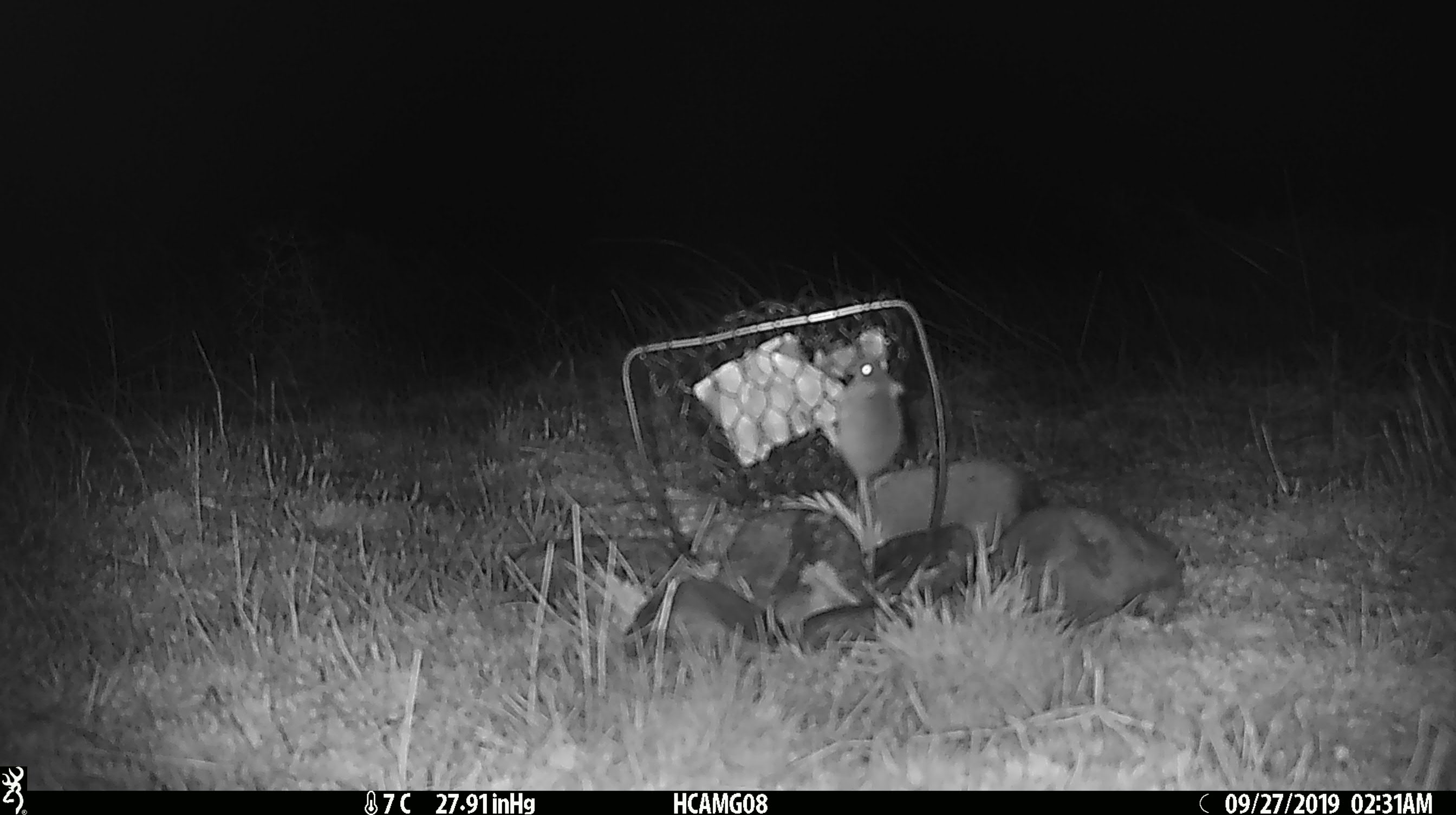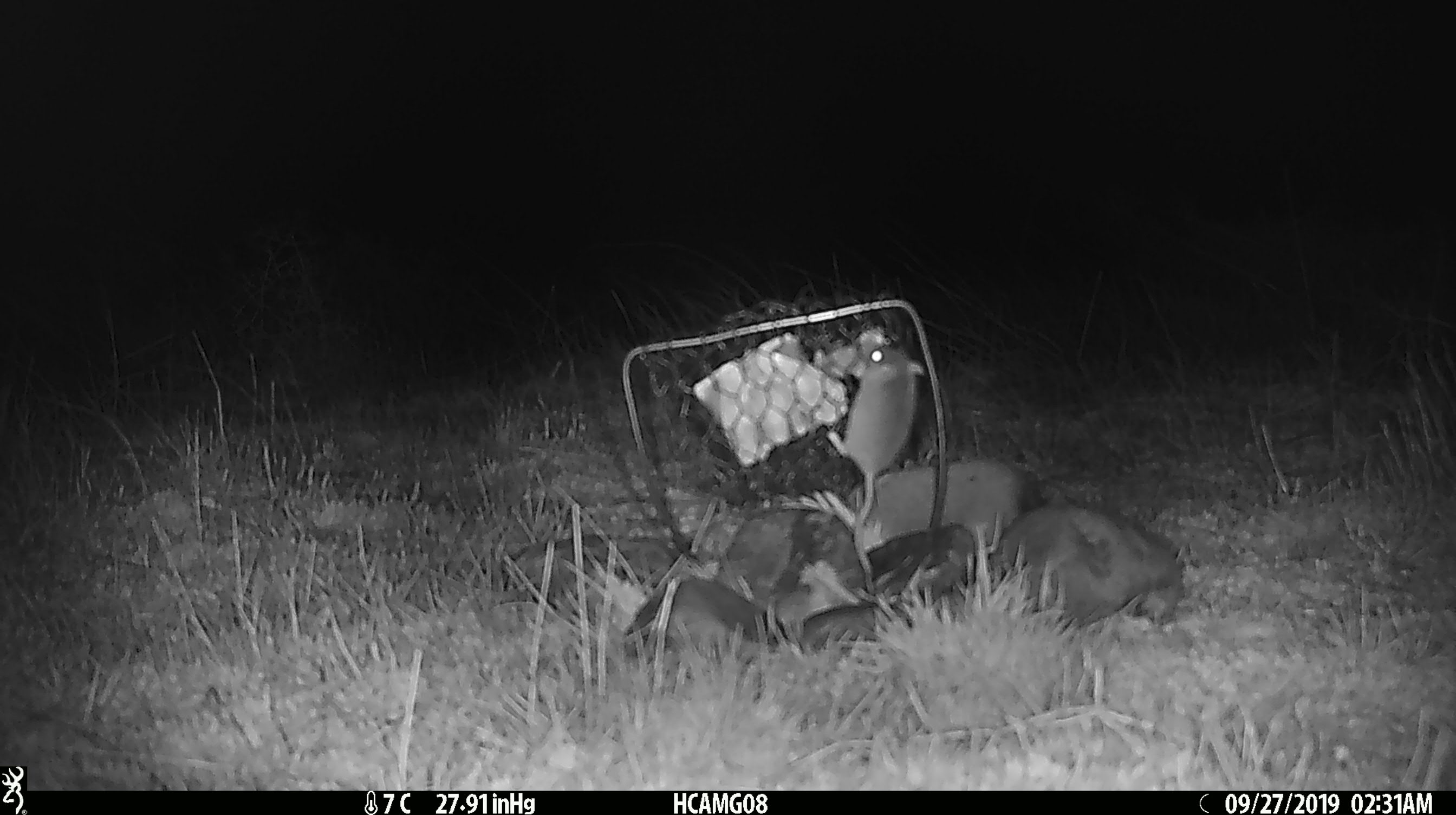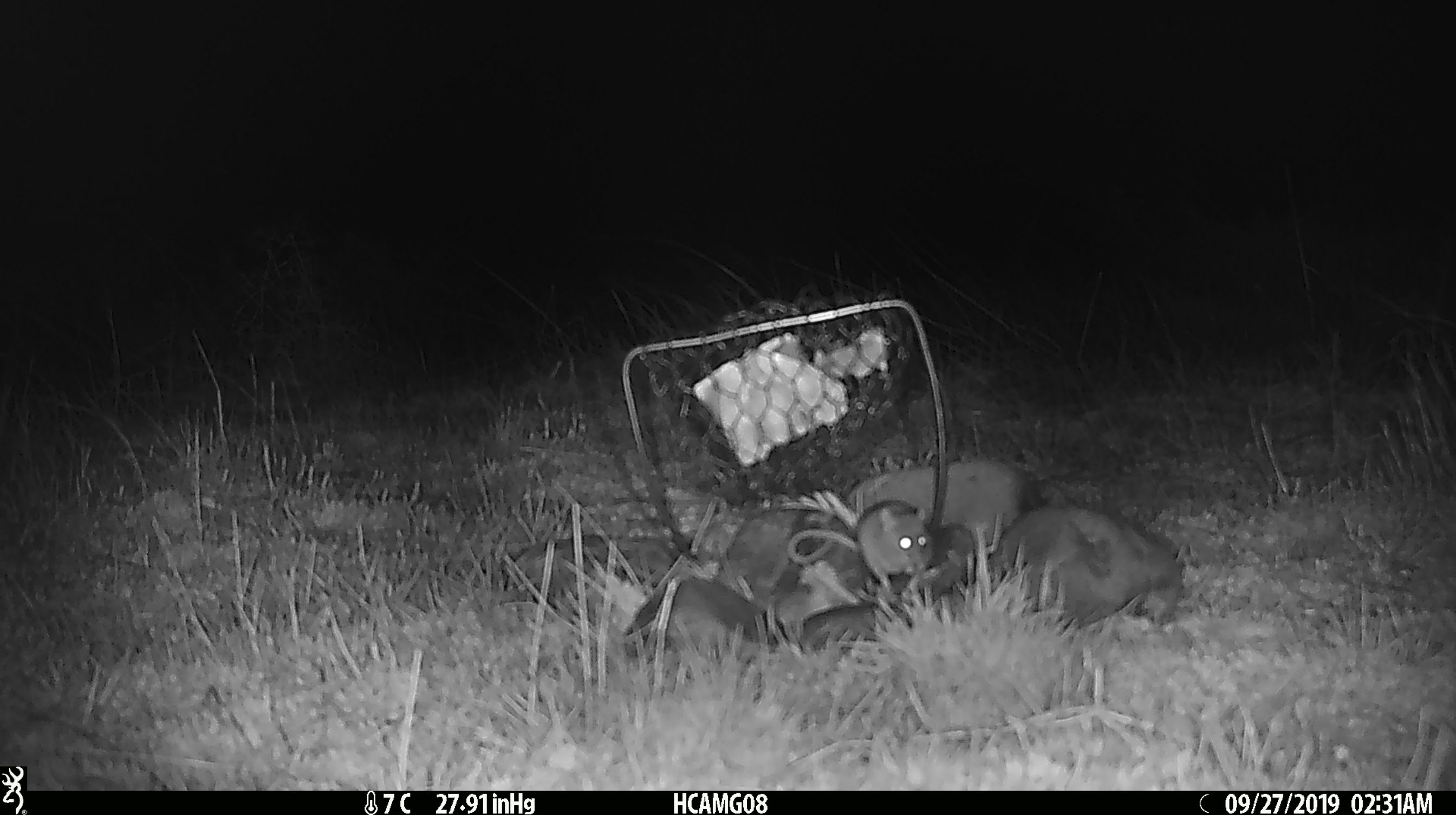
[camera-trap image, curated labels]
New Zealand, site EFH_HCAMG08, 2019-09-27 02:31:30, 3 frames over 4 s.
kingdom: Animalia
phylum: Chordata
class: Mammalia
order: Rodentia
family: Muridae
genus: Mus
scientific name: Mus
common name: mouse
Mouse (Mus).